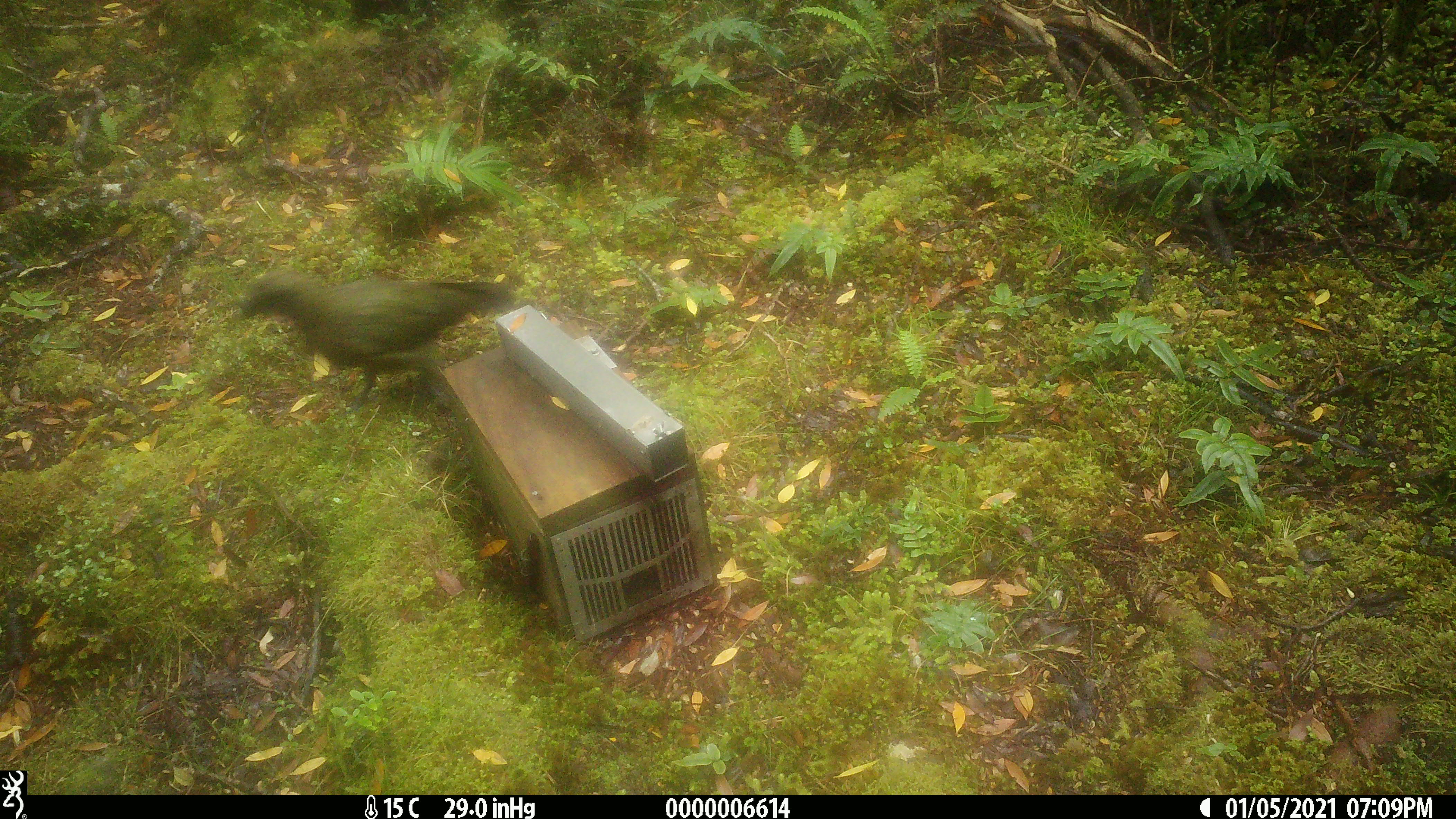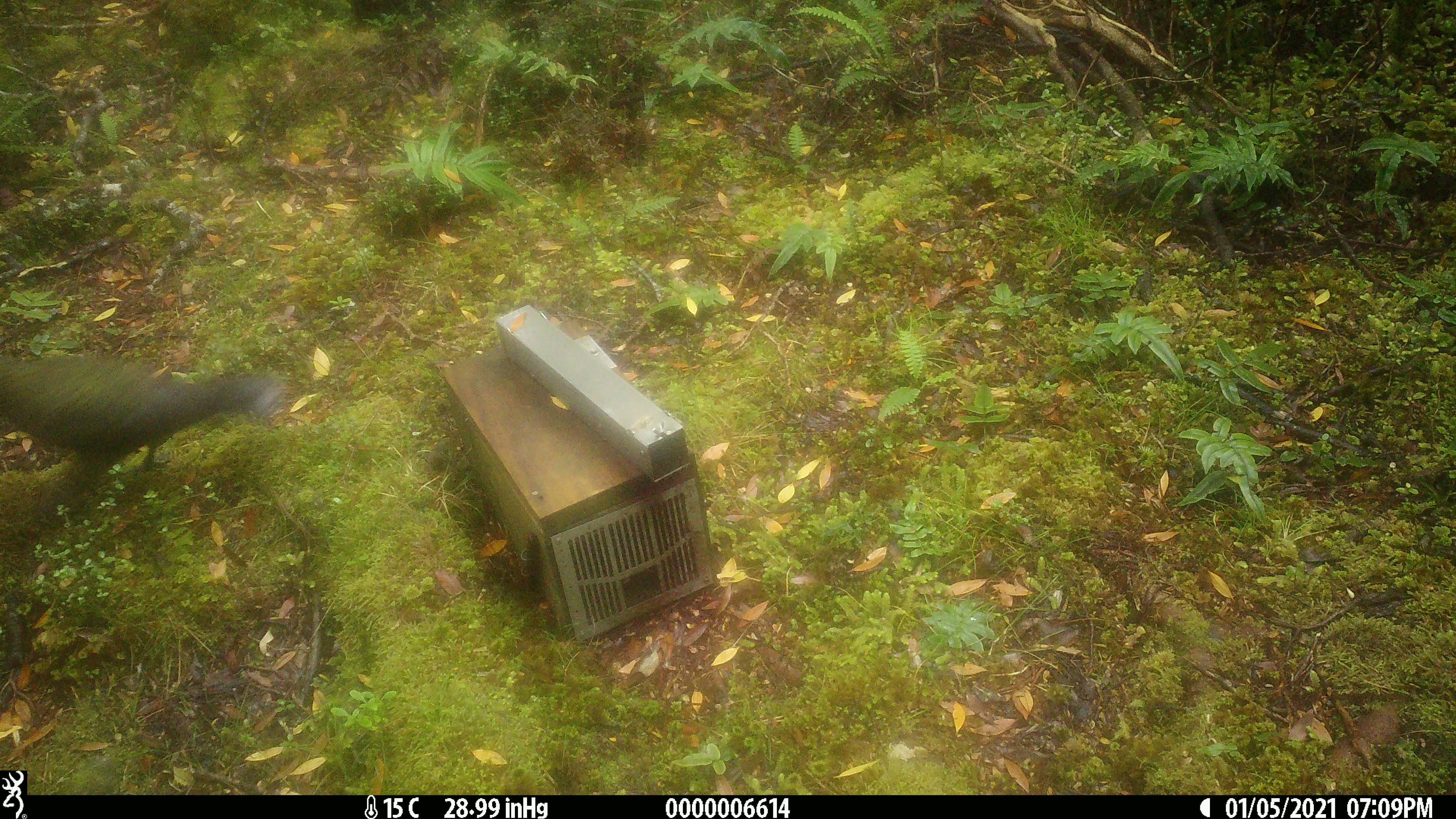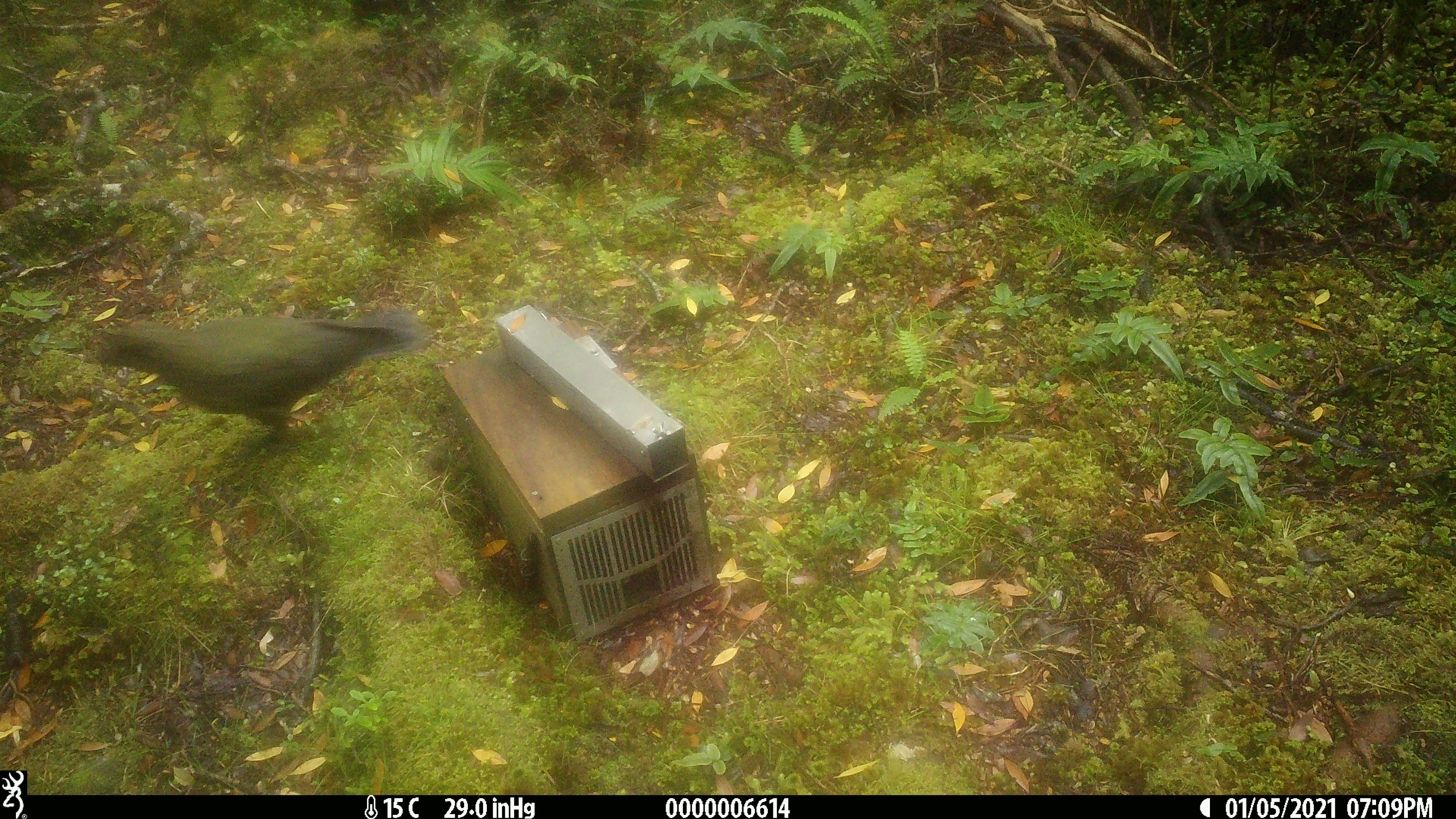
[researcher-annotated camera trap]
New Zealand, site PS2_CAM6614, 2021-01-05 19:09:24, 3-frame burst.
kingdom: Animalia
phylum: Chordata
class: Aves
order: Psittaciformes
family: Strigopidae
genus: Nestor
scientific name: Nestor notabilis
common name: kea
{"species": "kea (Nestor notabilis)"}